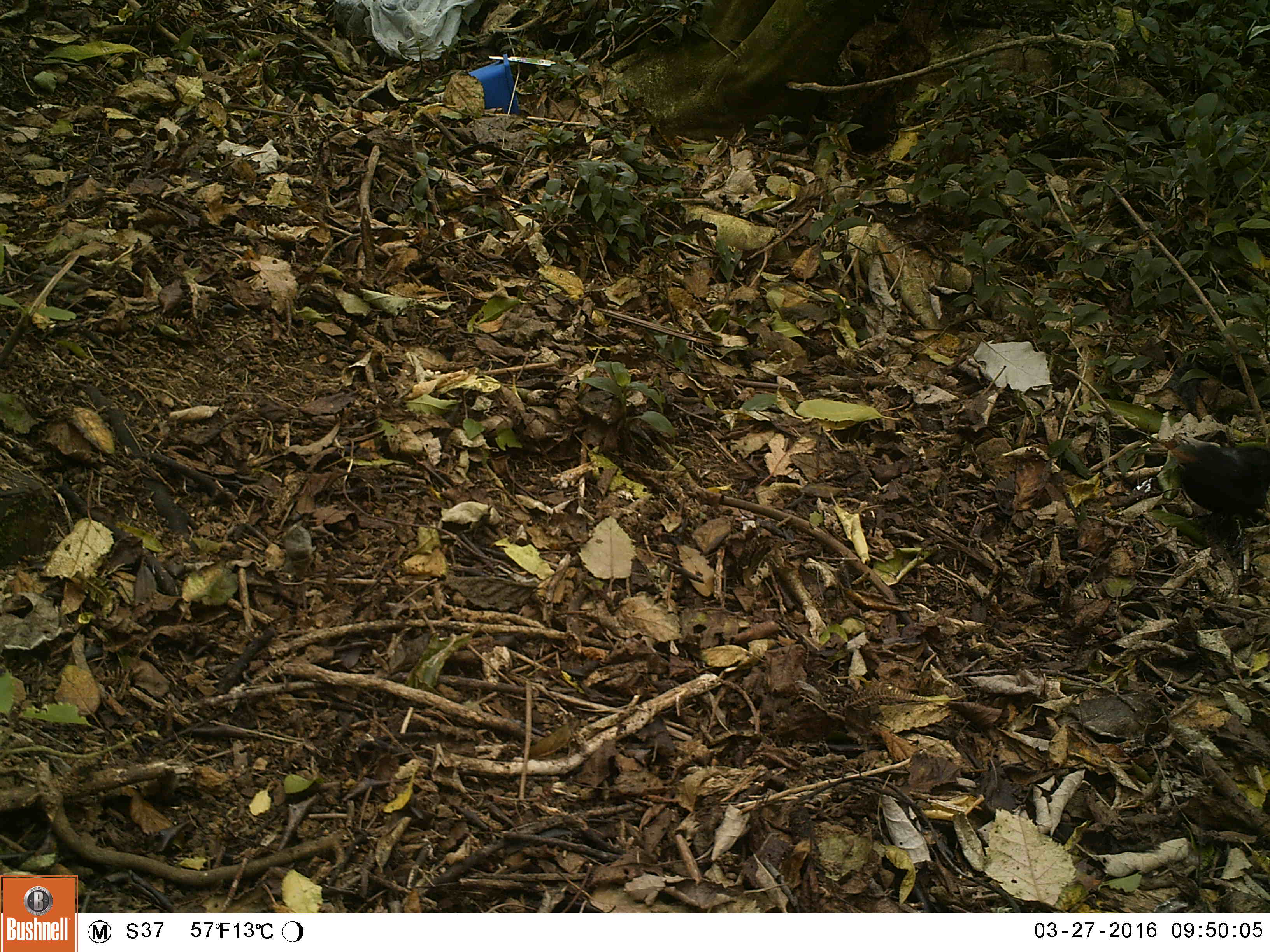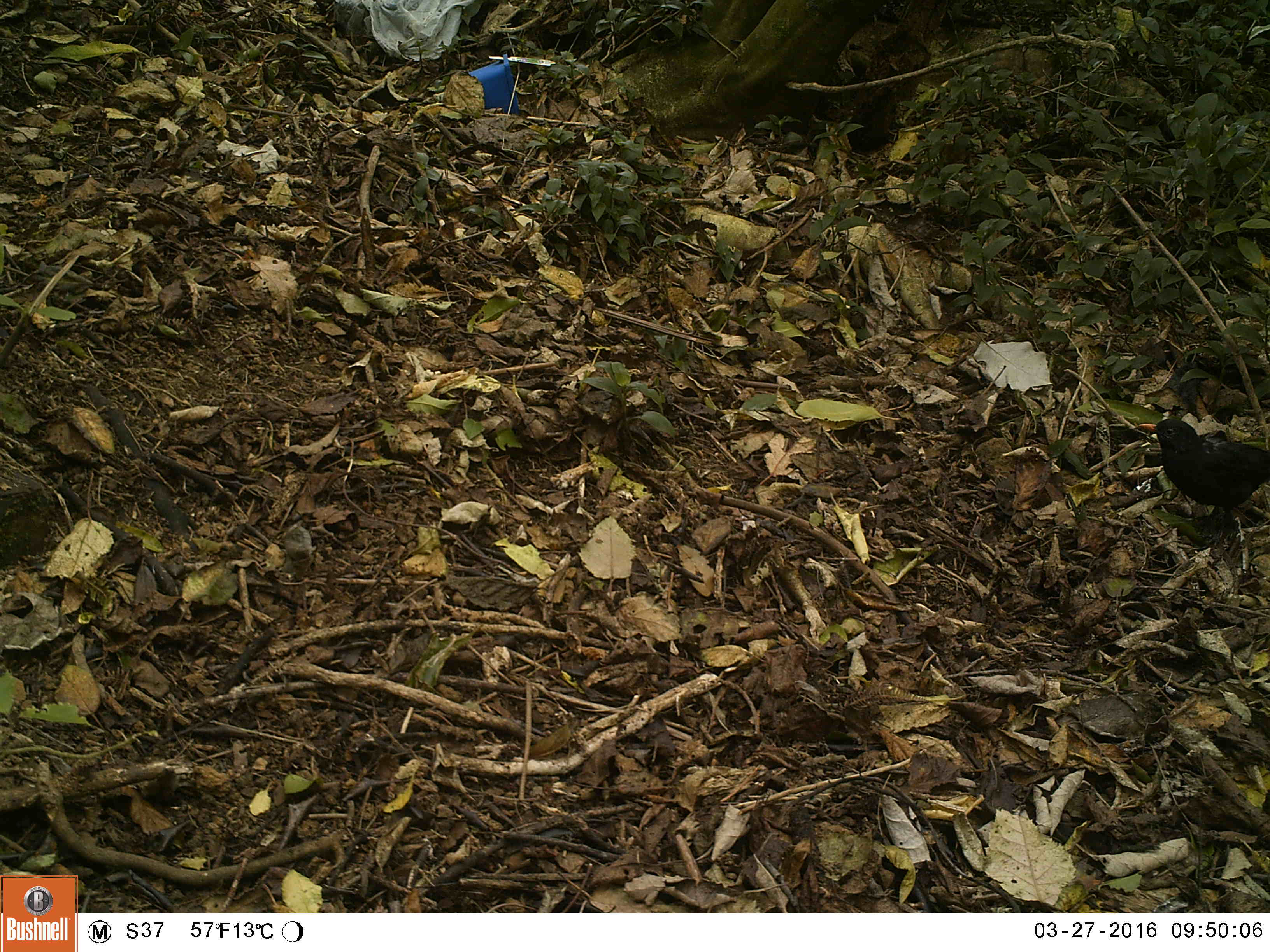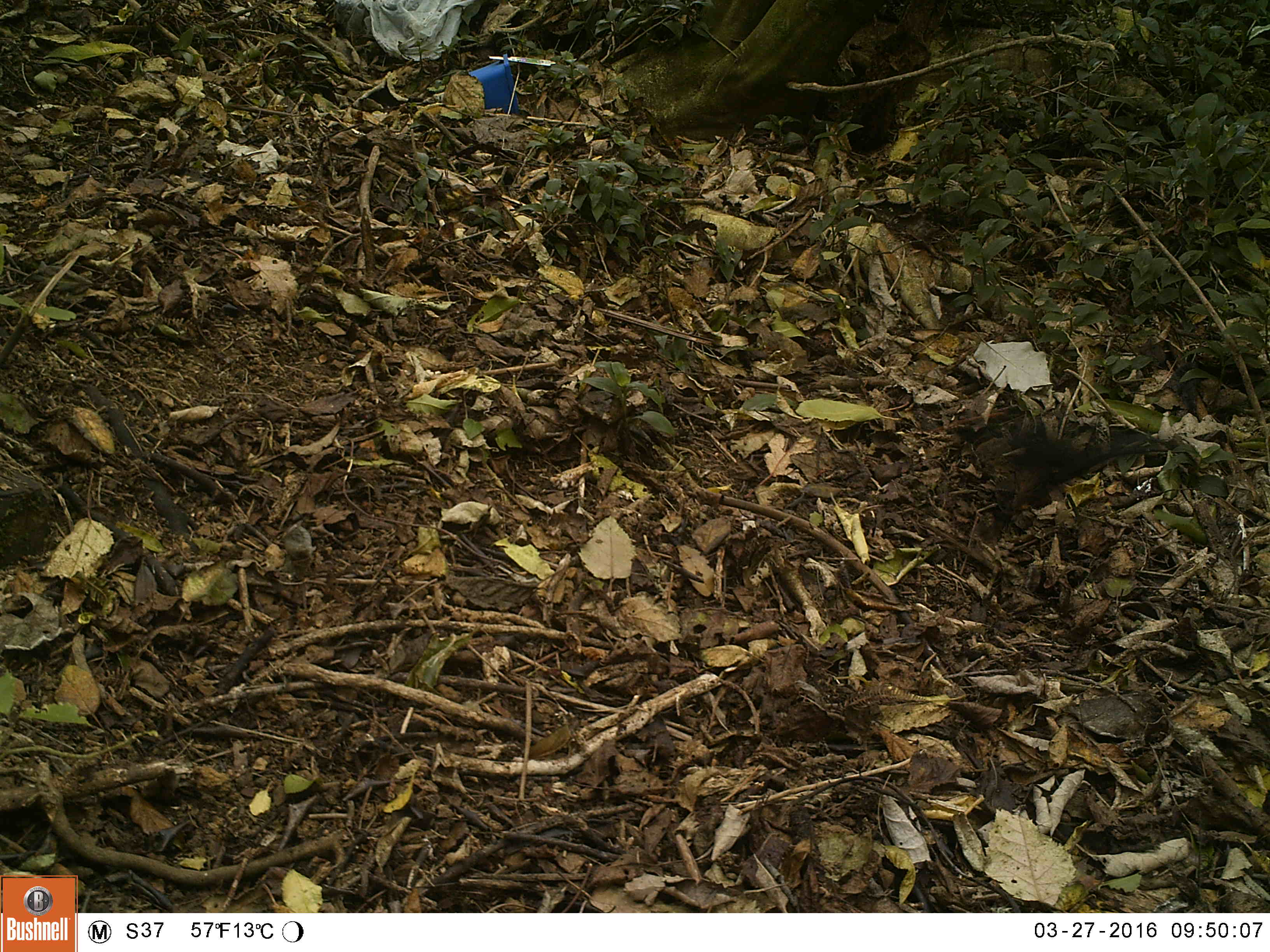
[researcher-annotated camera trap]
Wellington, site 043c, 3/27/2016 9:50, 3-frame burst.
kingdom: Animalia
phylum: Chordata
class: Aves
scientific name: Aves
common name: bird